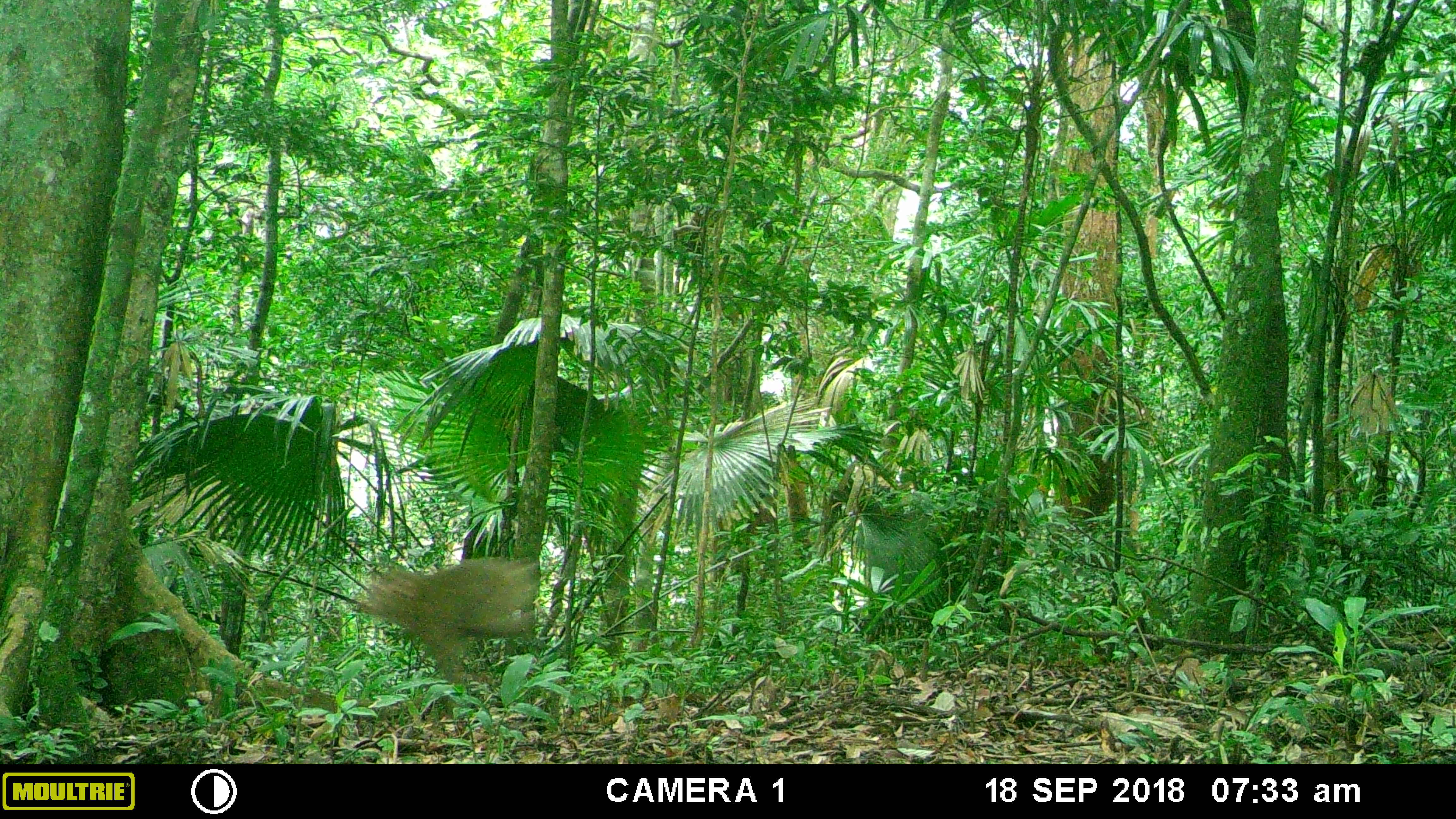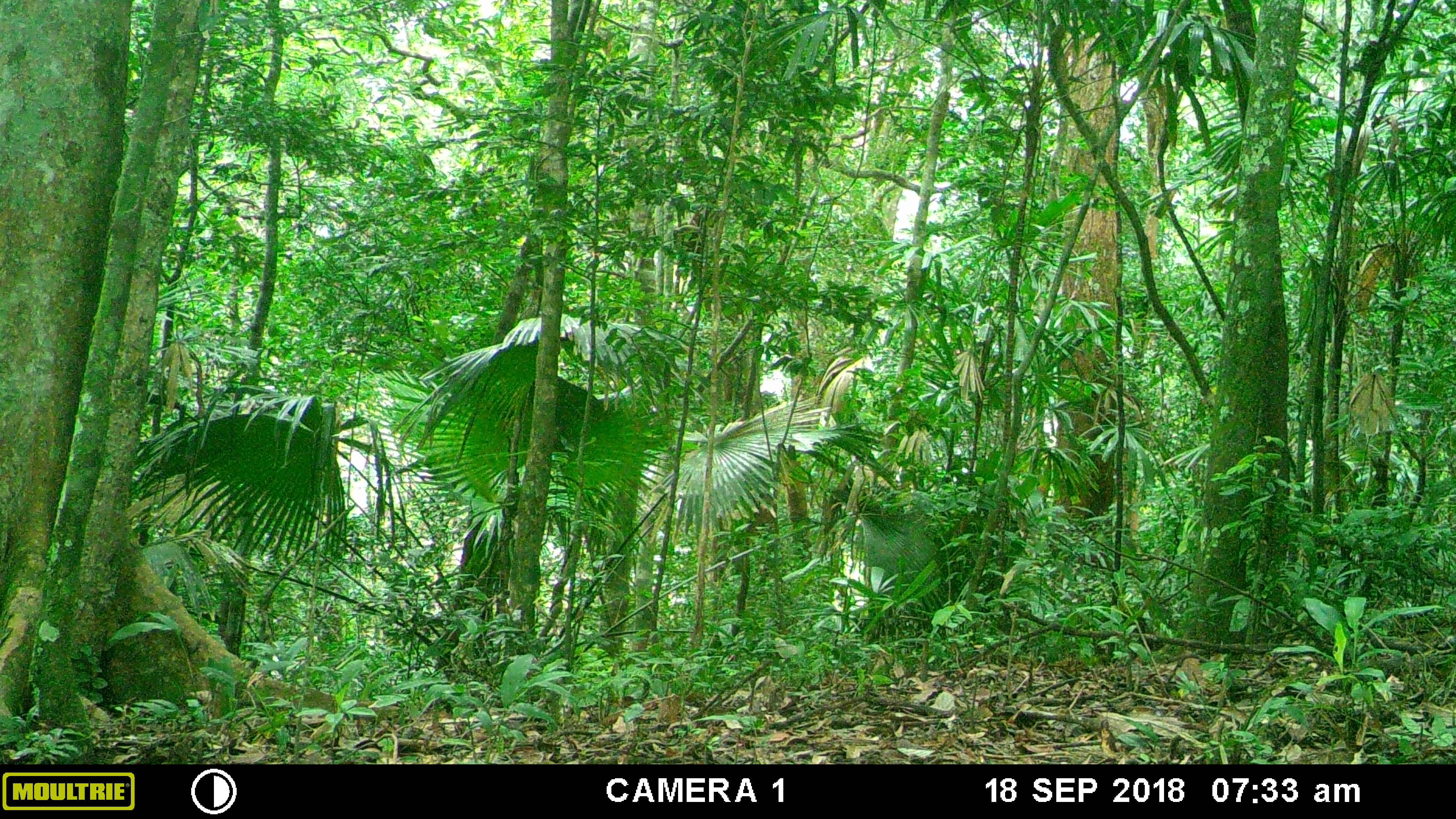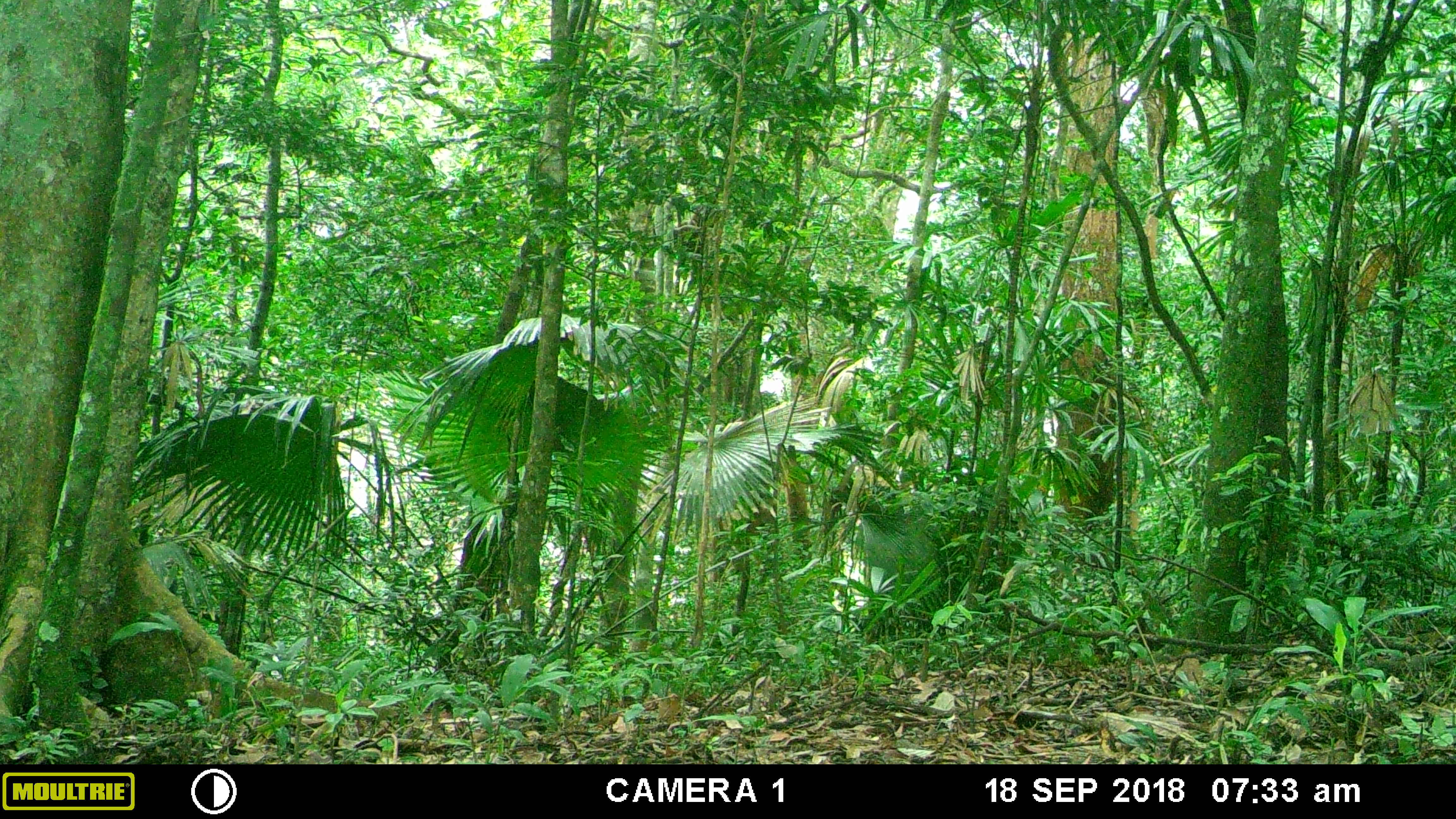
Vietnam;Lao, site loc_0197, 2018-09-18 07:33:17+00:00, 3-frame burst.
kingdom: Animalia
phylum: Chordata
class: Mammalia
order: Primates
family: Cercopithecidae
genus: Macaca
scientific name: Macaca nemestrina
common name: pig-tailed macaque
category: pig tailed macaque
Pig tailed macaque (pig-tailed macaque) (Macaca nemestrina). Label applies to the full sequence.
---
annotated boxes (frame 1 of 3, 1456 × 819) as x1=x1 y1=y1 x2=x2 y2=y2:
pig tailed macaque: x1=361 y1=555 x2=542 y2=678